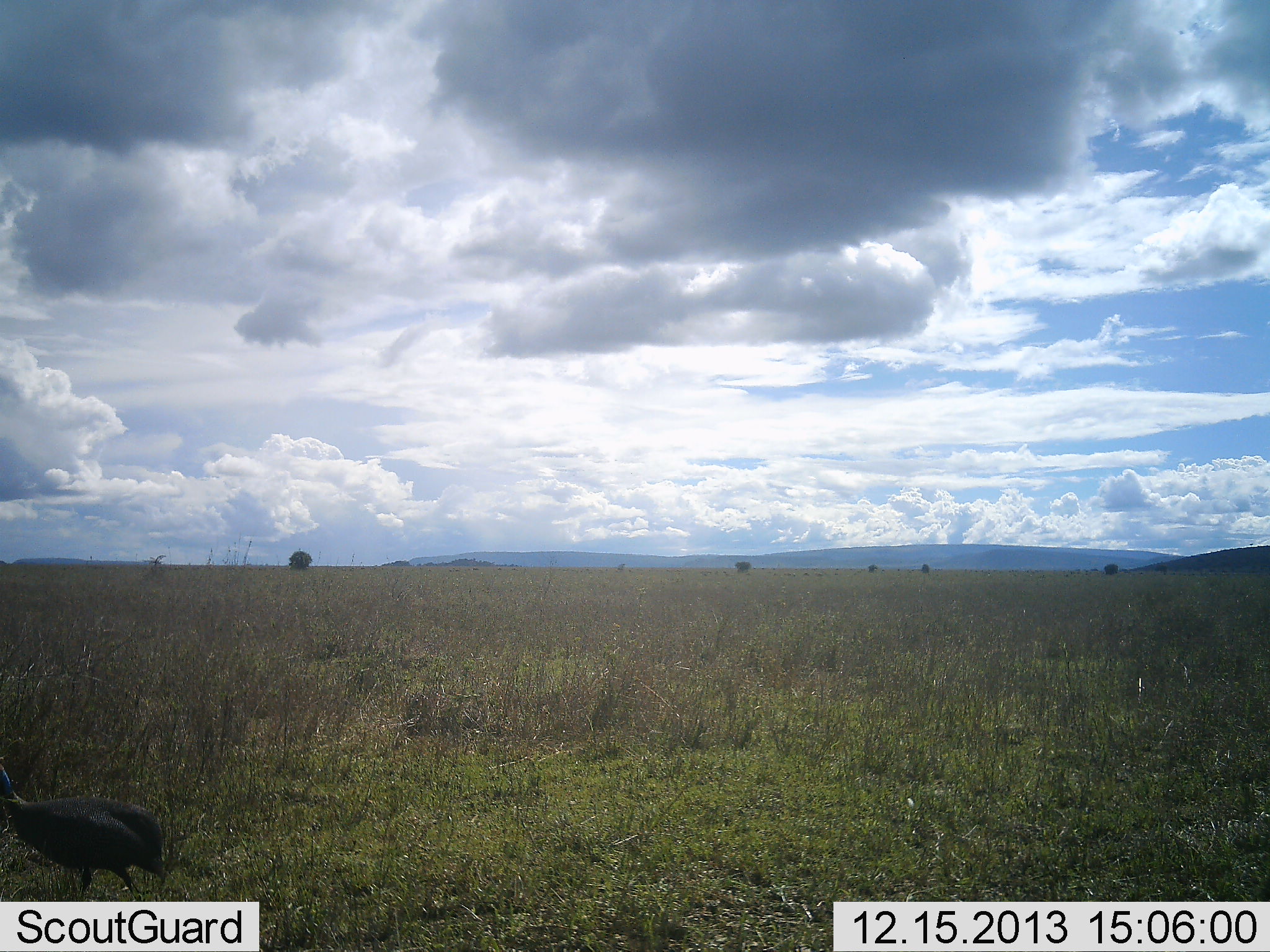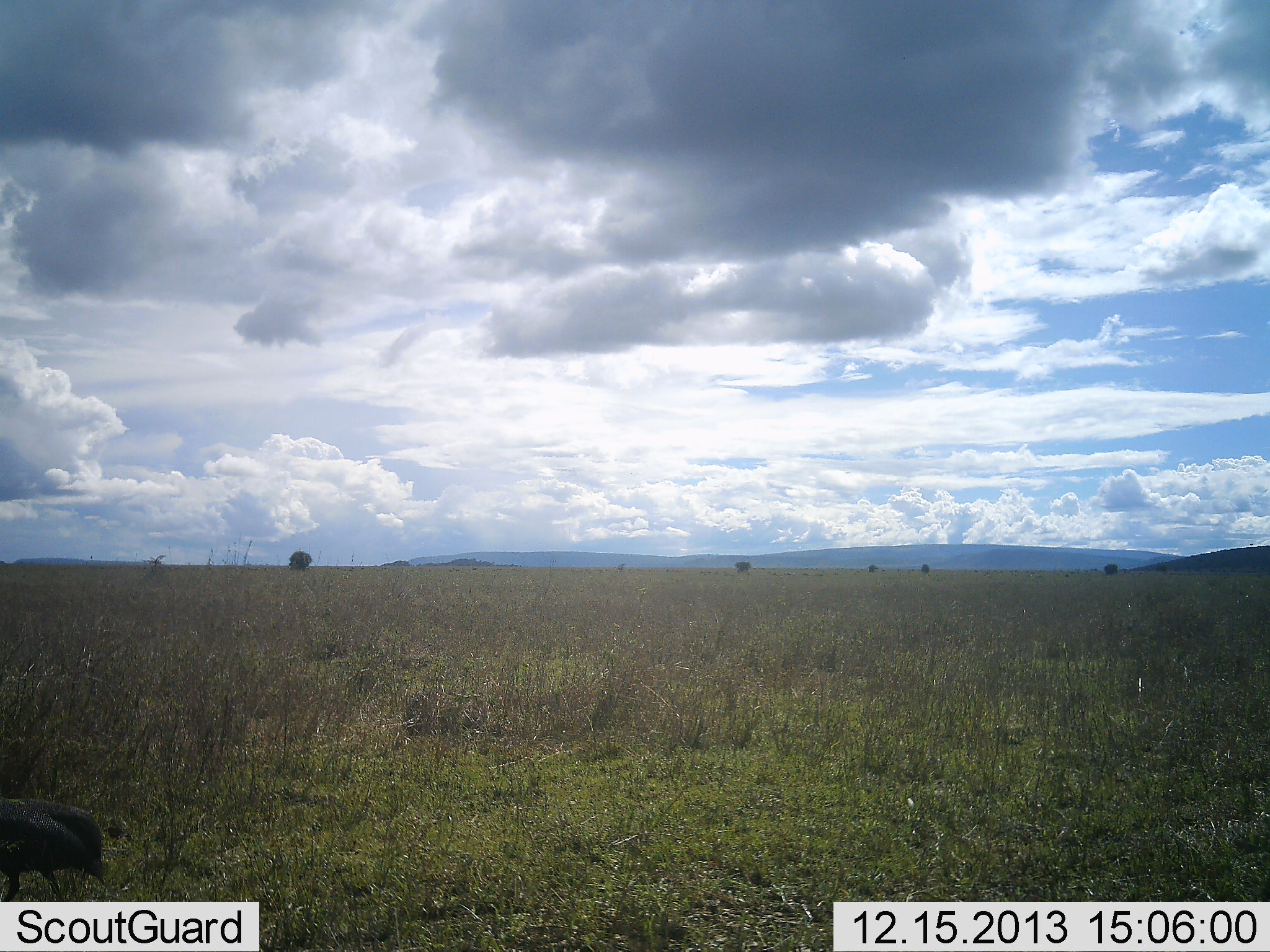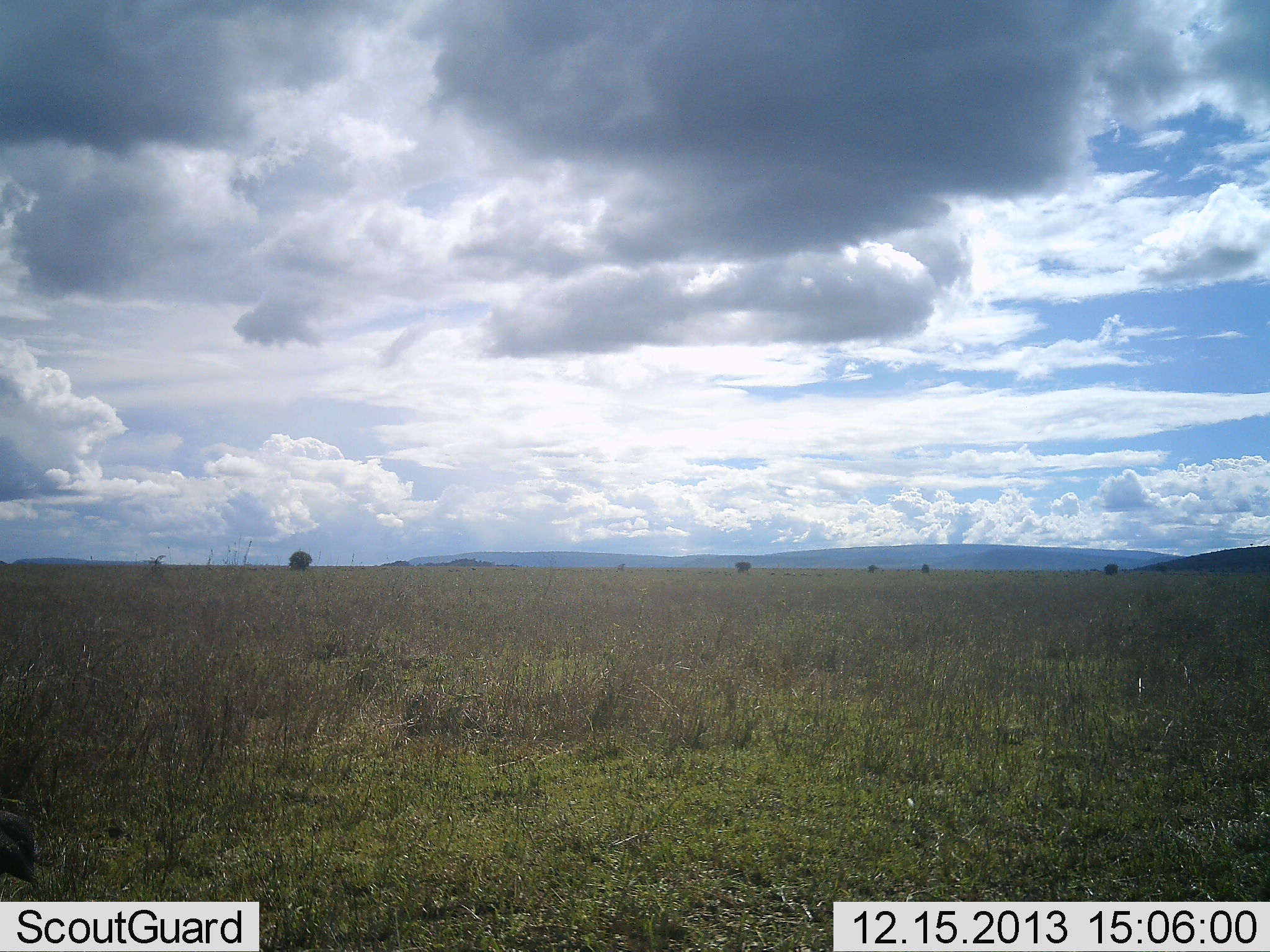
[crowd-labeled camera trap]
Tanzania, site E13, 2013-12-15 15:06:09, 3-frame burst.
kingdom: Animalia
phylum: Chordata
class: Aves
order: Galliformes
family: Numididae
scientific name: Numididae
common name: guinea fowl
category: guineafowl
Guineafowl (guinea fowl) (Numididae), count 1. Behavior (volunteer vote fractions): standing 0%, resting 0%, moving 100%, interacting 0%. Young present (vote fraction): 0%. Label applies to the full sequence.